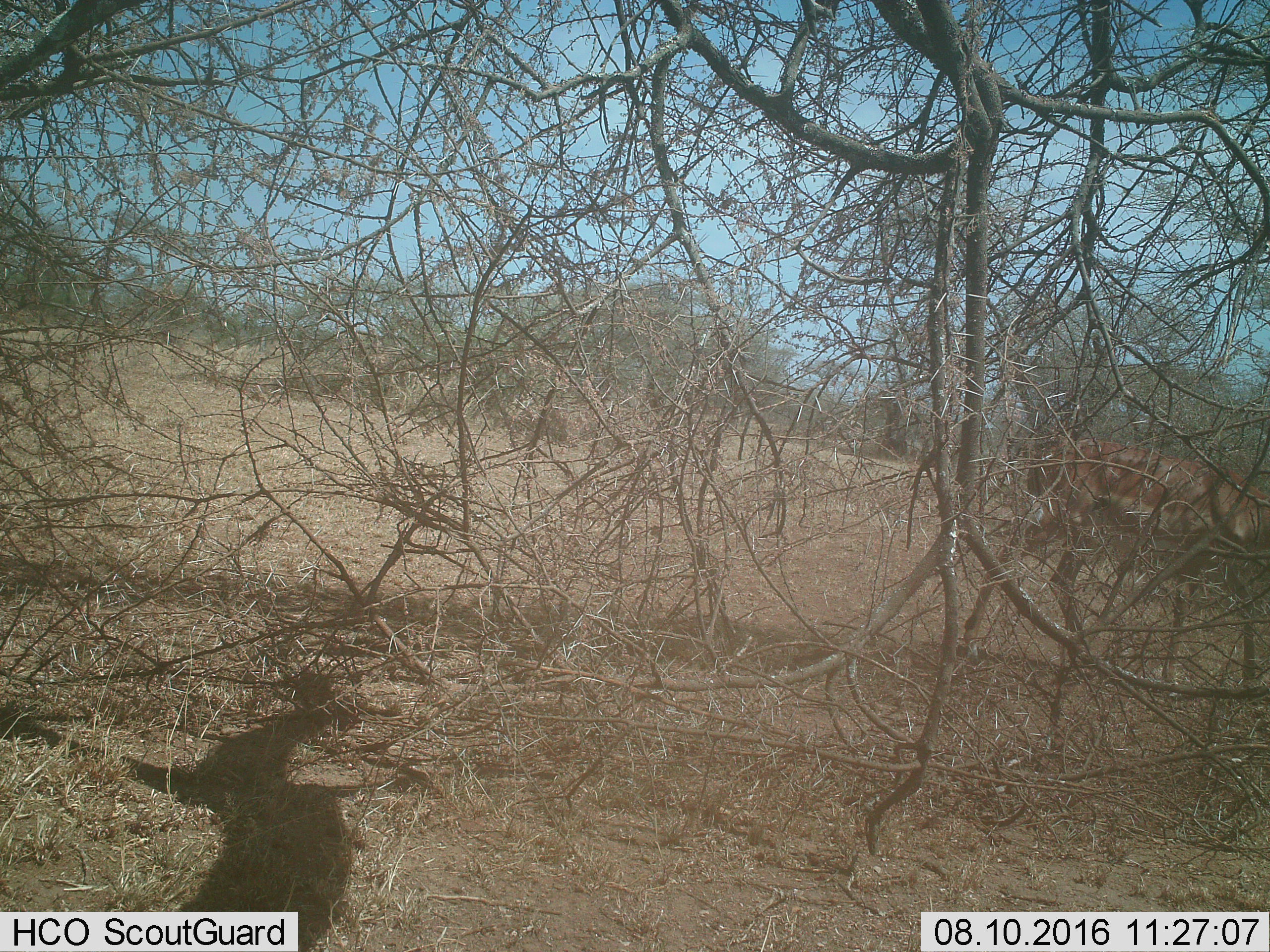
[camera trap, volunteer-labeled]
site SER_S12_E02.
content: unidentified animal